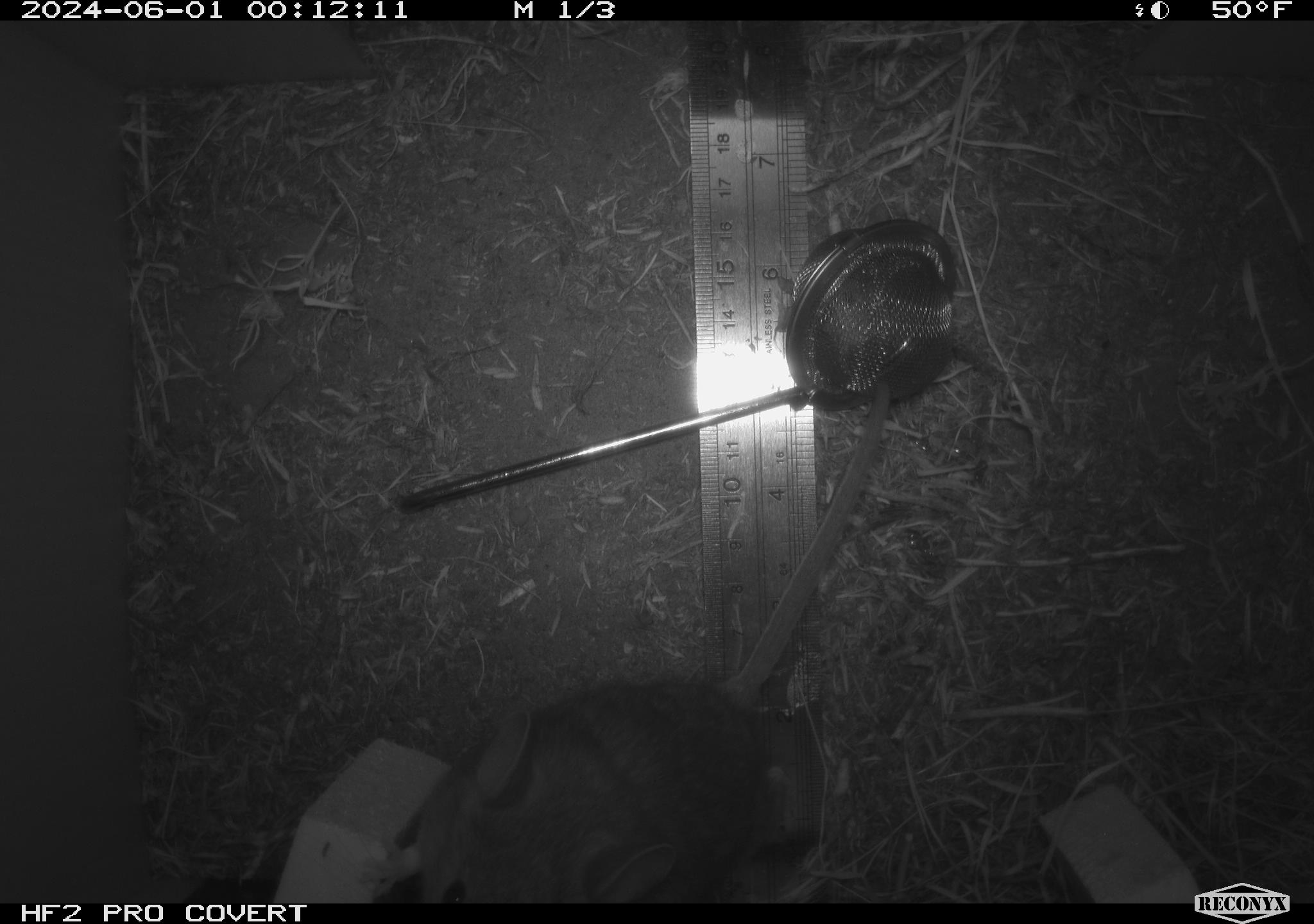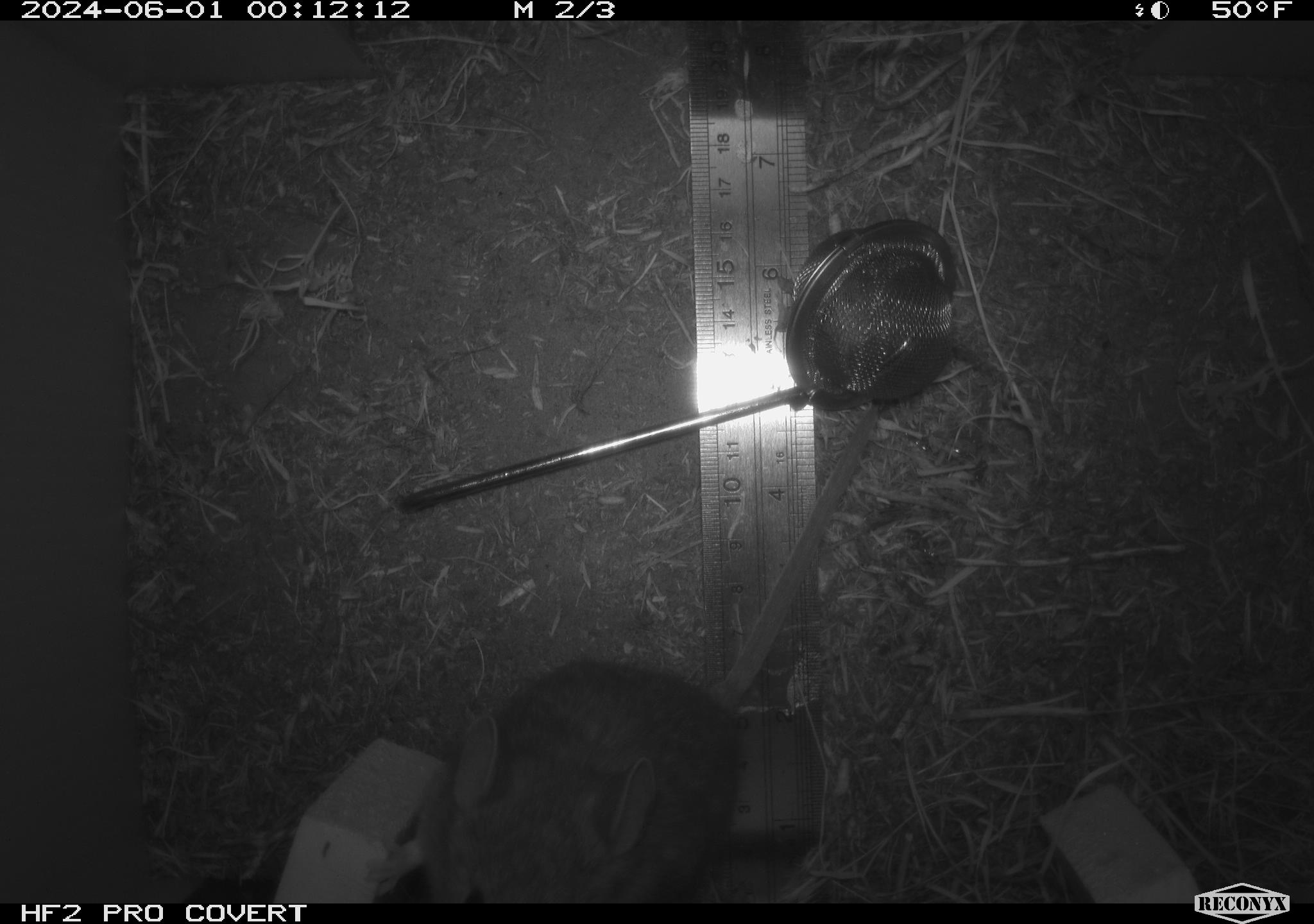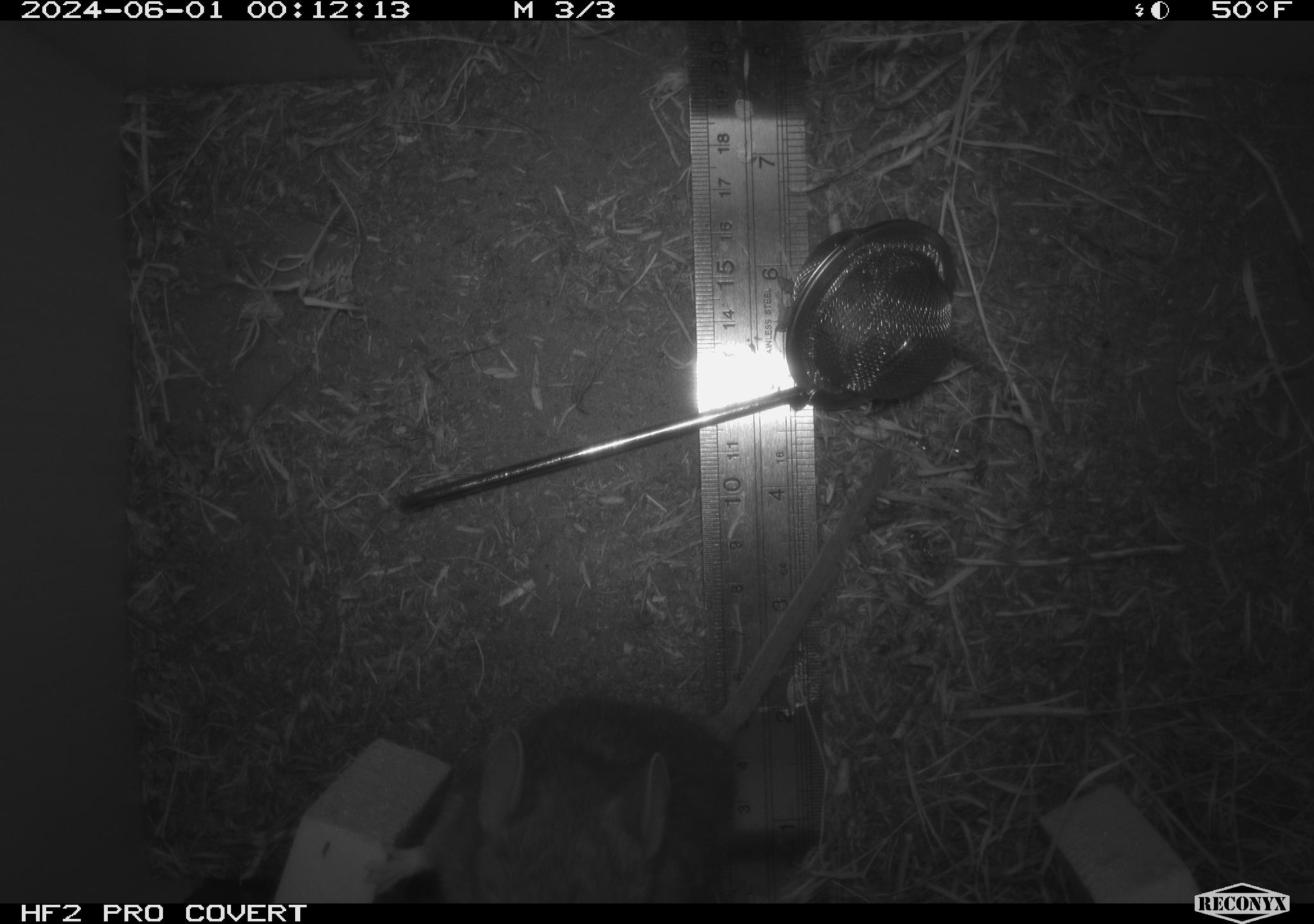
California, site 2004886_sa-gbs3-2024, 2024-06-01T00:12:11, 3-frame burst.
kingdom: Animalia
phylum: Chordata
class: Mammalia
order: Rodentia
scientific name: Rodentia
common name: mouse species